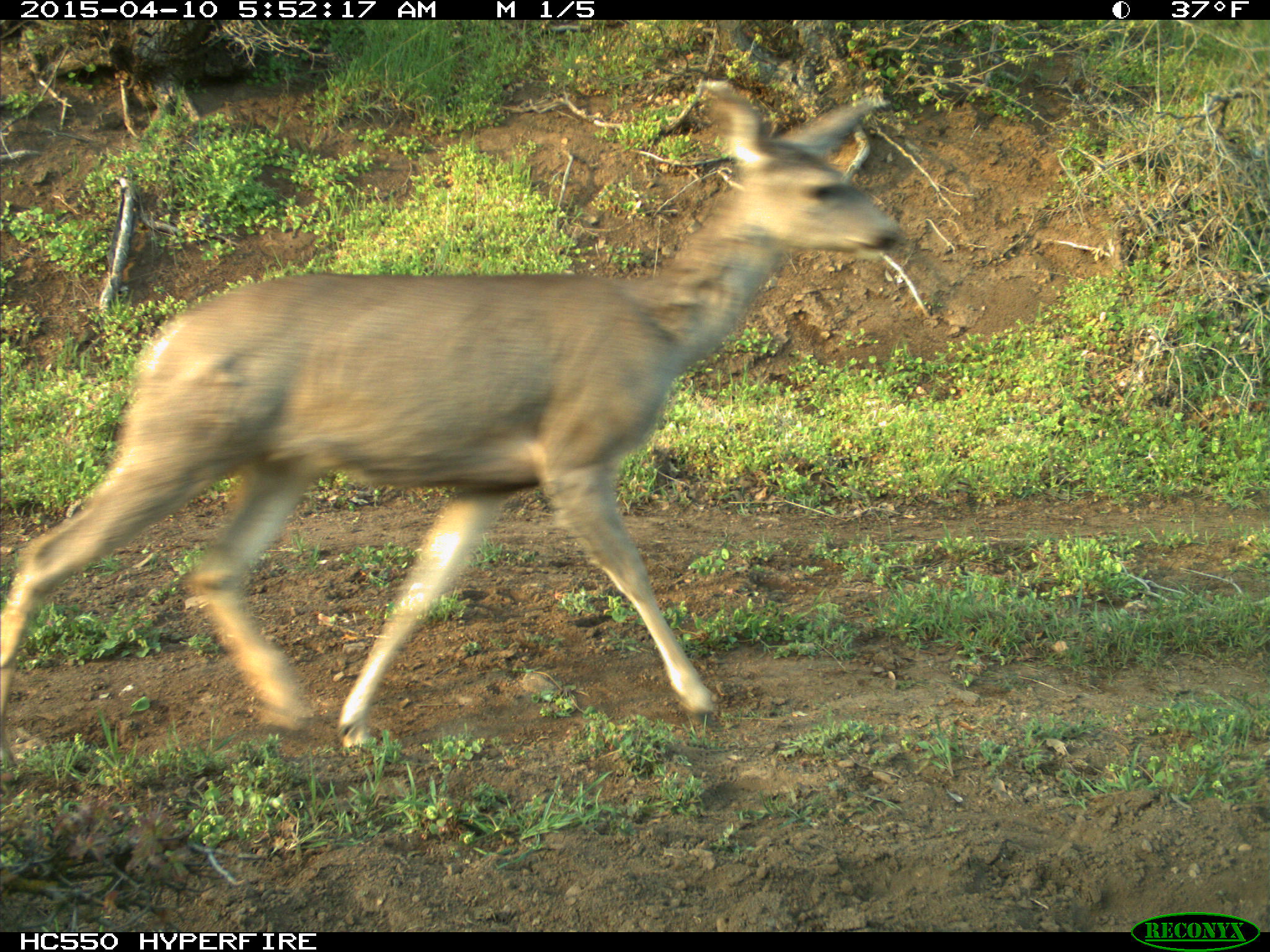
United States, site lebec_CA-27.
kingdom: Animalia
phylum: Chordata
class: Mammalia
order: Artiodactyla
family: Cervidae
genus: Odocoileus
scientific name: Odocoileus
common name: deer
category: unidentified deer